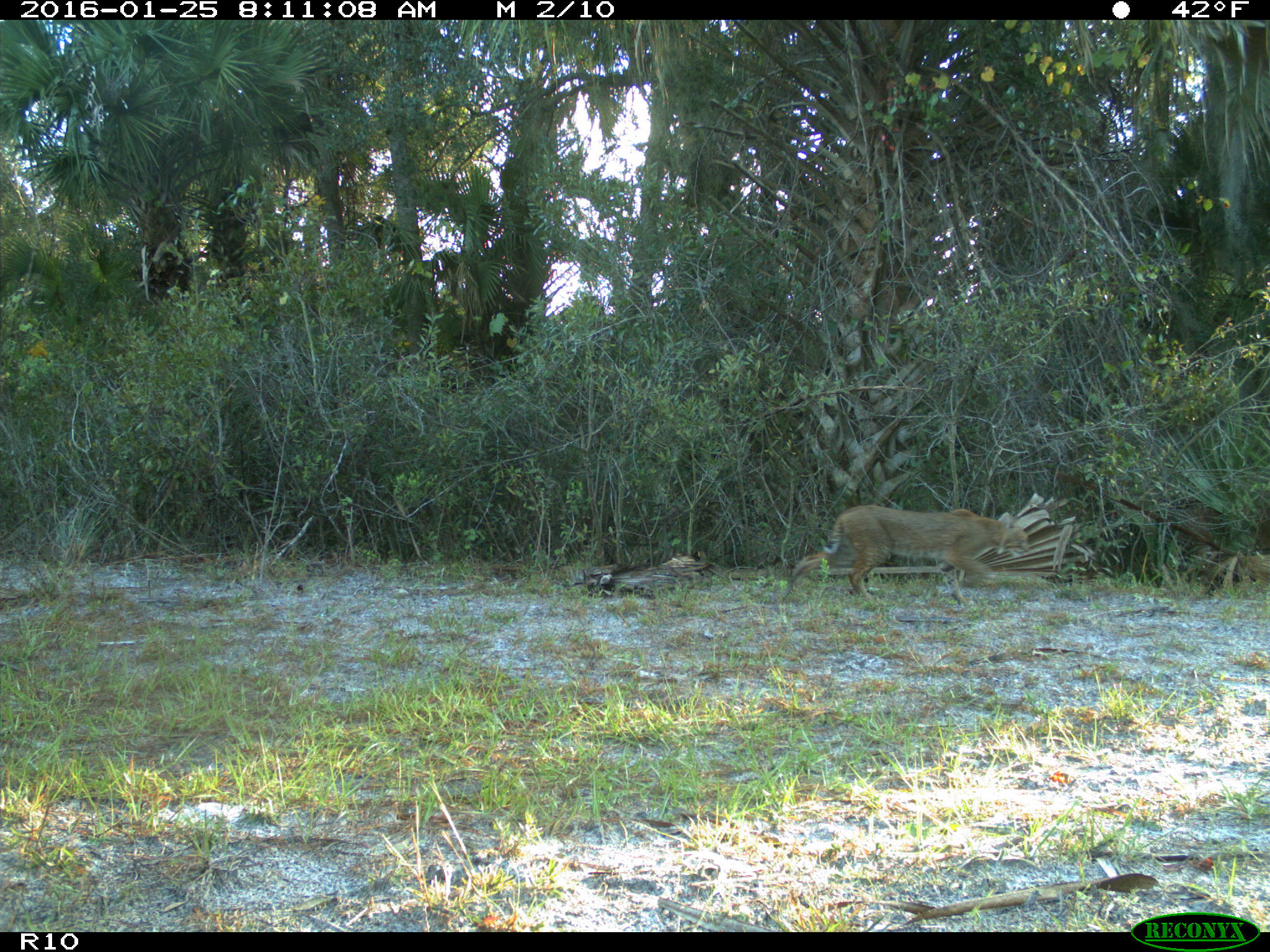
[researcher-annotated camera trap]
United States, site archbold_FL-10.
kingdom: Animalia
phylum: Chordata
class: Mammalia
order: Carnivora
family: Felidae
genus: Lynx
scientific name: Lynx rufus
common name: bobcat